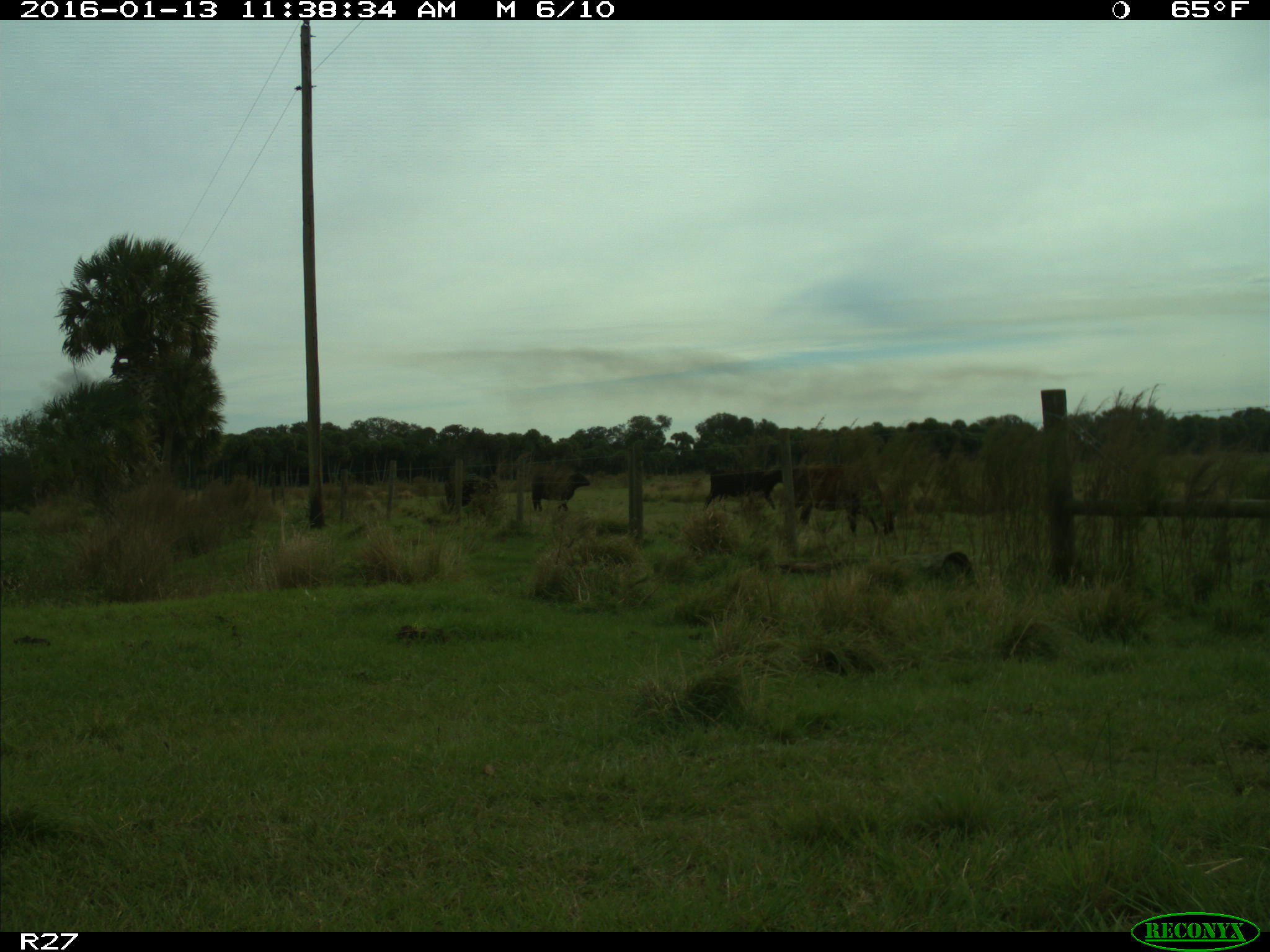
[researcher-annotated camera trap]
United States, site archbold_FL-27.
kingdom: Animalia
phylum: Chordata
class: Mammalia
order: Artiodactyla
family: Bovidae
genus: Bos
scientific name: Bos taurus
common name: domestic cow